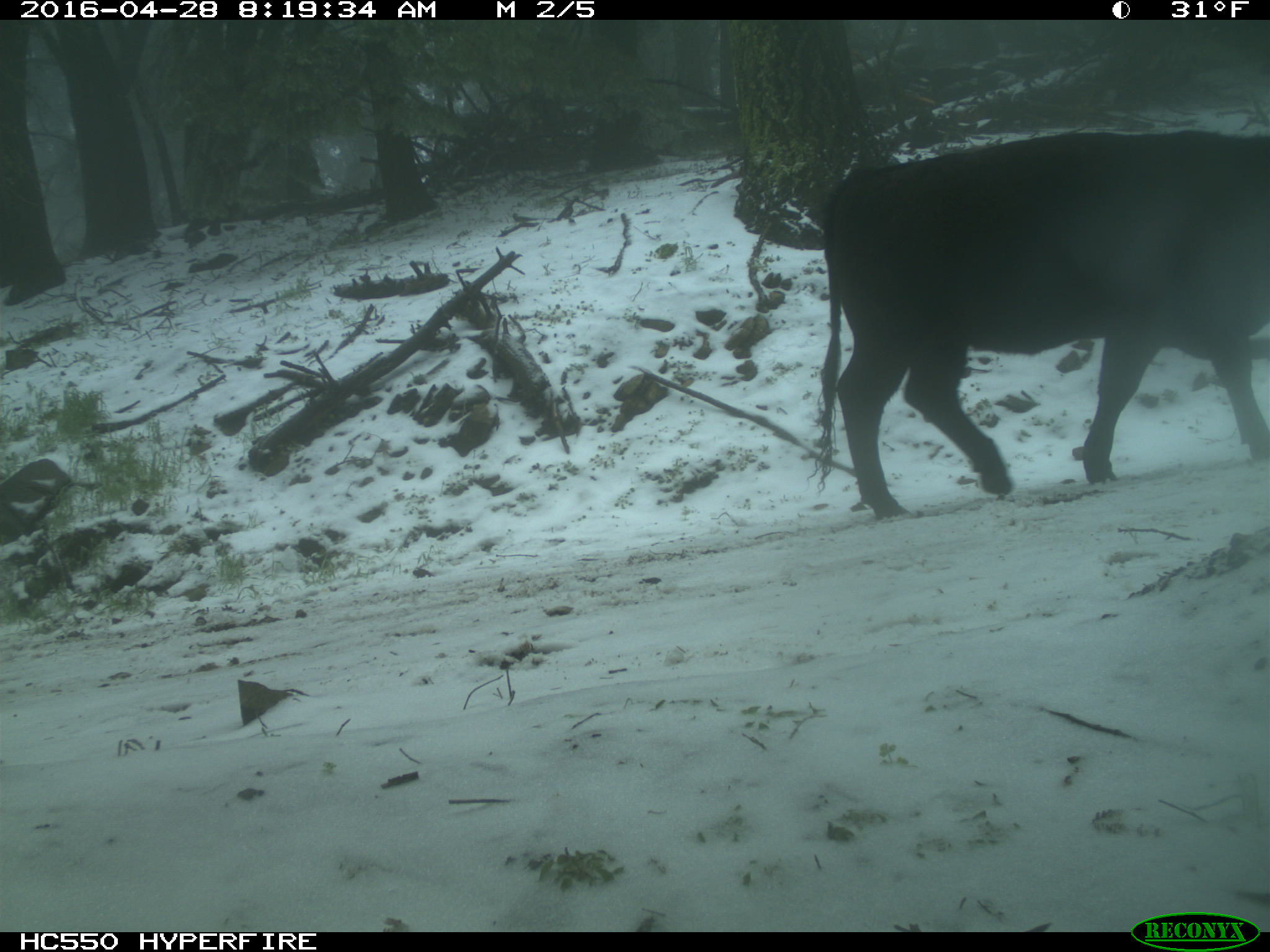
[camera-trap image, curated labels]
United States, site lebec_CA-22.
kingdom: Animalia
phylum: Chordata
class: Mammalia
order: Artiodactyla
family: Bovidae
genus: Bos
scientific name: Bos taurus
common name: domestic cow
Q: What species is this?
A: Bos taurus (domestic cow).